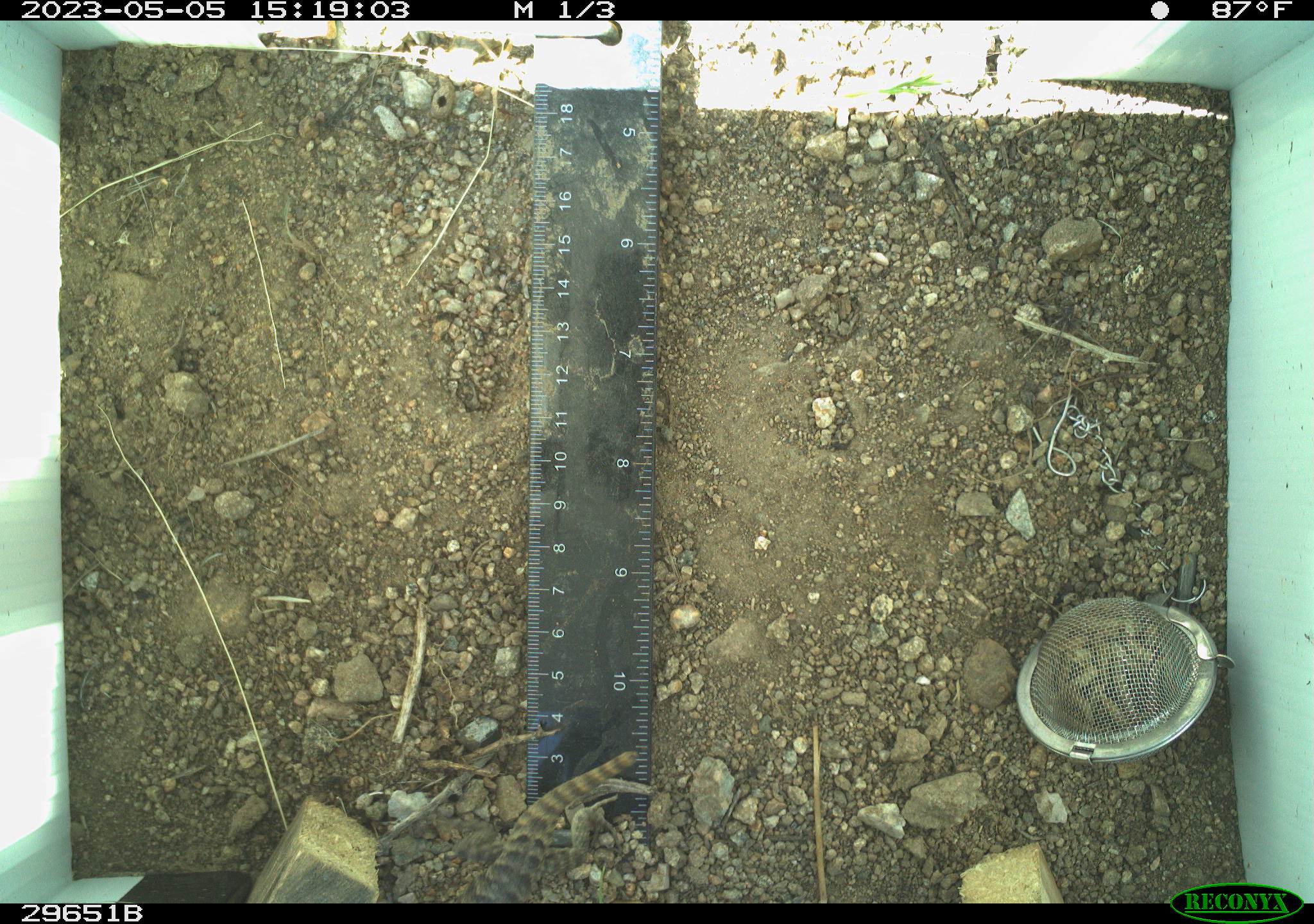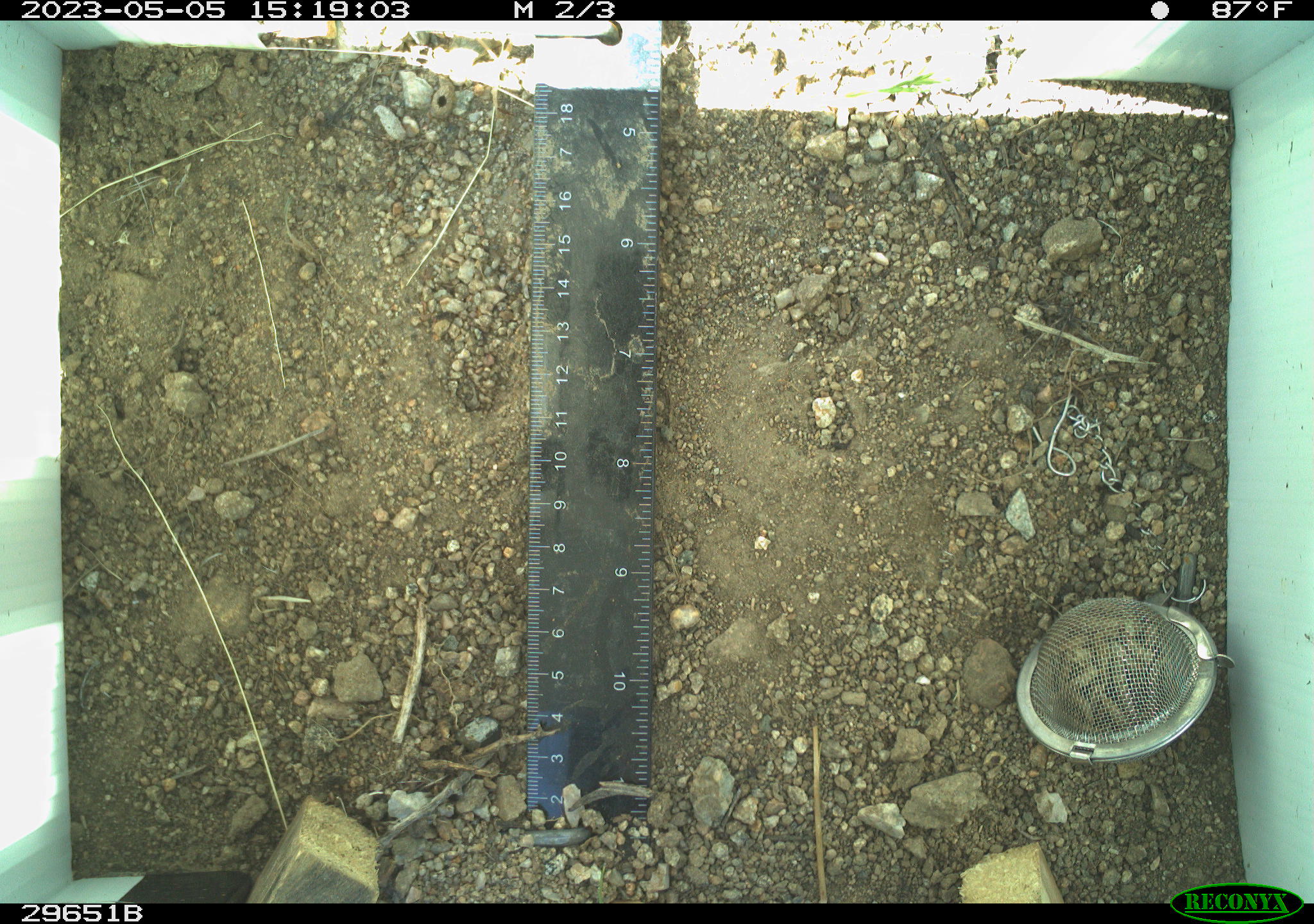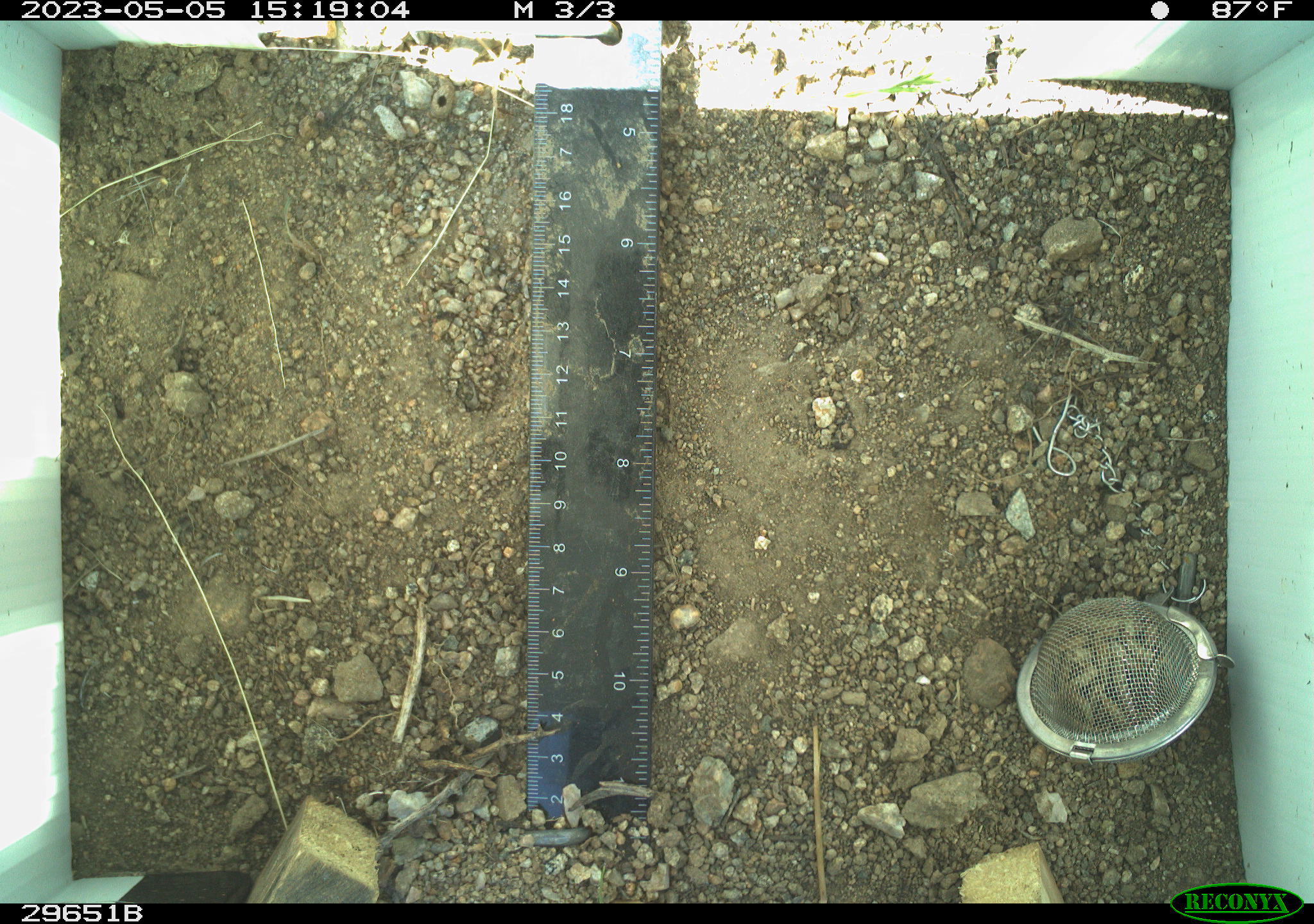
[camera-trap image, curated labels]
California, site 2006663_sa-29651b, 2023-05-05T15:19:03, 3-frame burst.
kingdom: Animalia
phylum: Chordata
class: Reptilia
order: Squamata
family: Phrynosomatidae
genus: Sceloporus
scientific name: Sceloporus uniformis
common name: yellow-backed spiny lizard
Yellow-backed spiny lizard (Sceloporus uniformis).